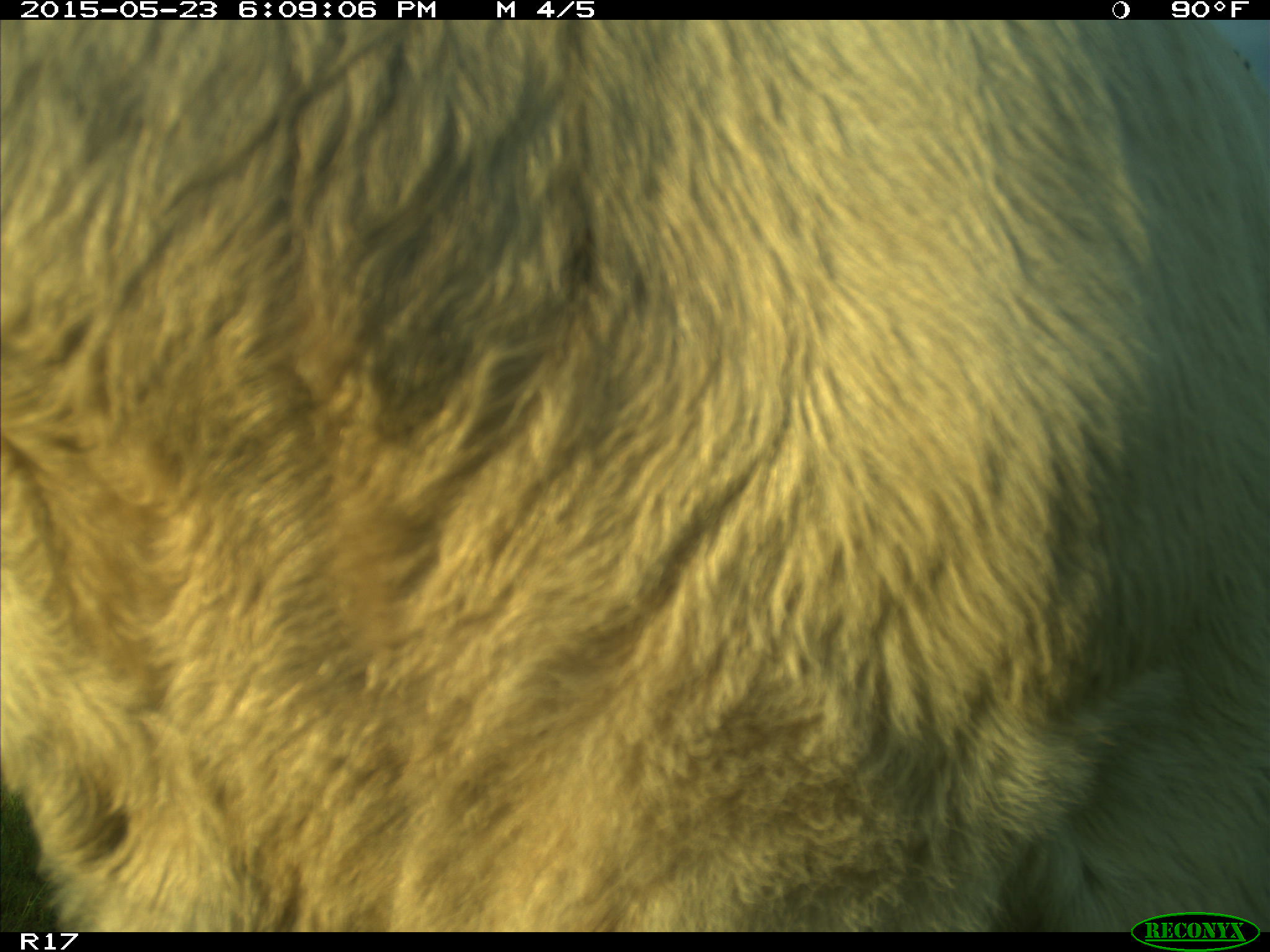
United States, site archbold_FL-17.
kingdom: Animalia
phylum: Chordata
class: Mammalia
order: Artiodactyla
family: Bovidae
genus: Bos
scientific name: Bos taurus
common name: domestic cow